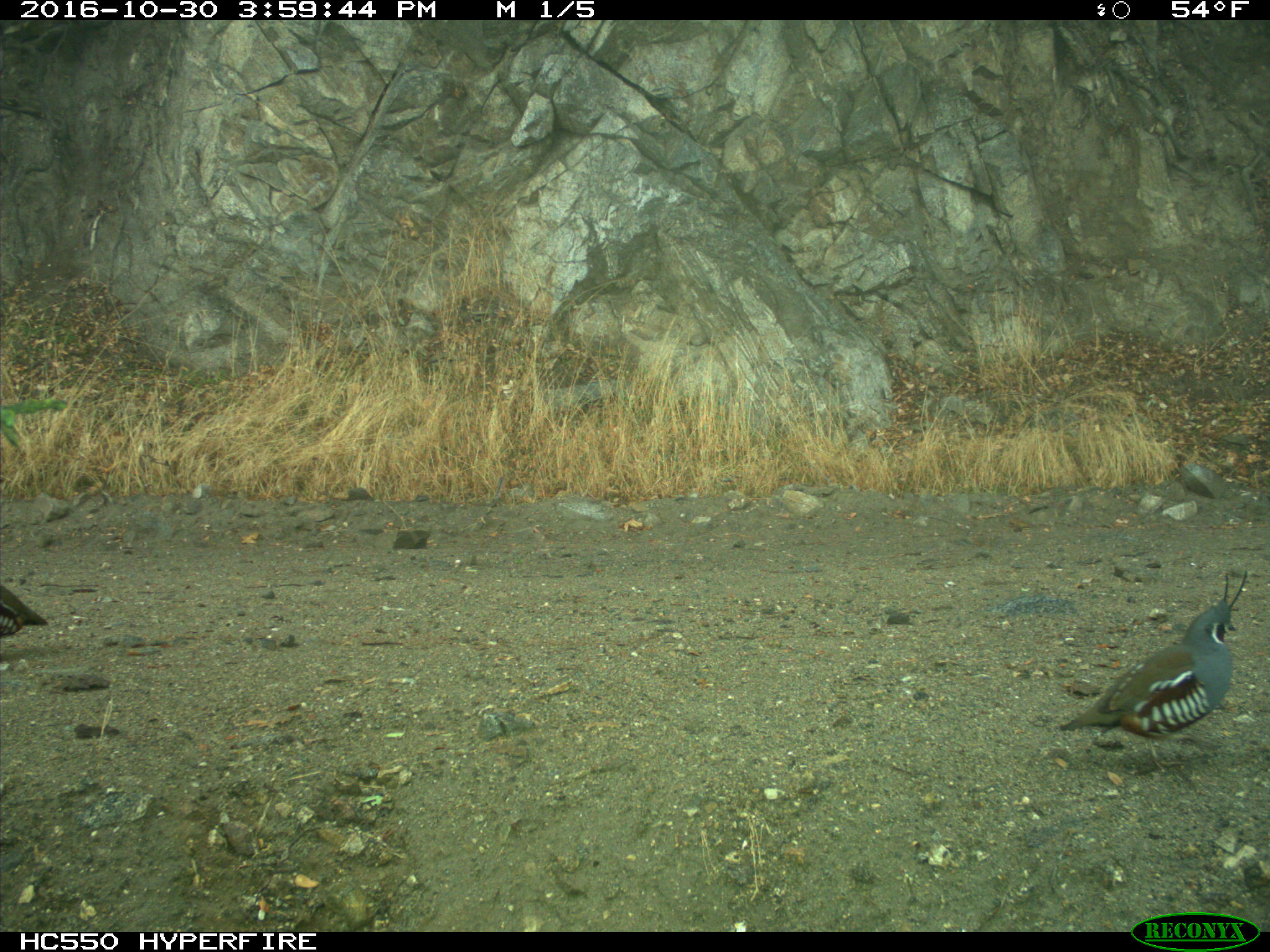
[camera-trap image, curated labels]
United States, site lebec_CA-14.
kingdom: Animalia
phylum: Chordata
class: Aves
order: Galliformes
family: Odontophoridae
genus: Callipepla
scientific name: Callipepla californica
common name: california quail